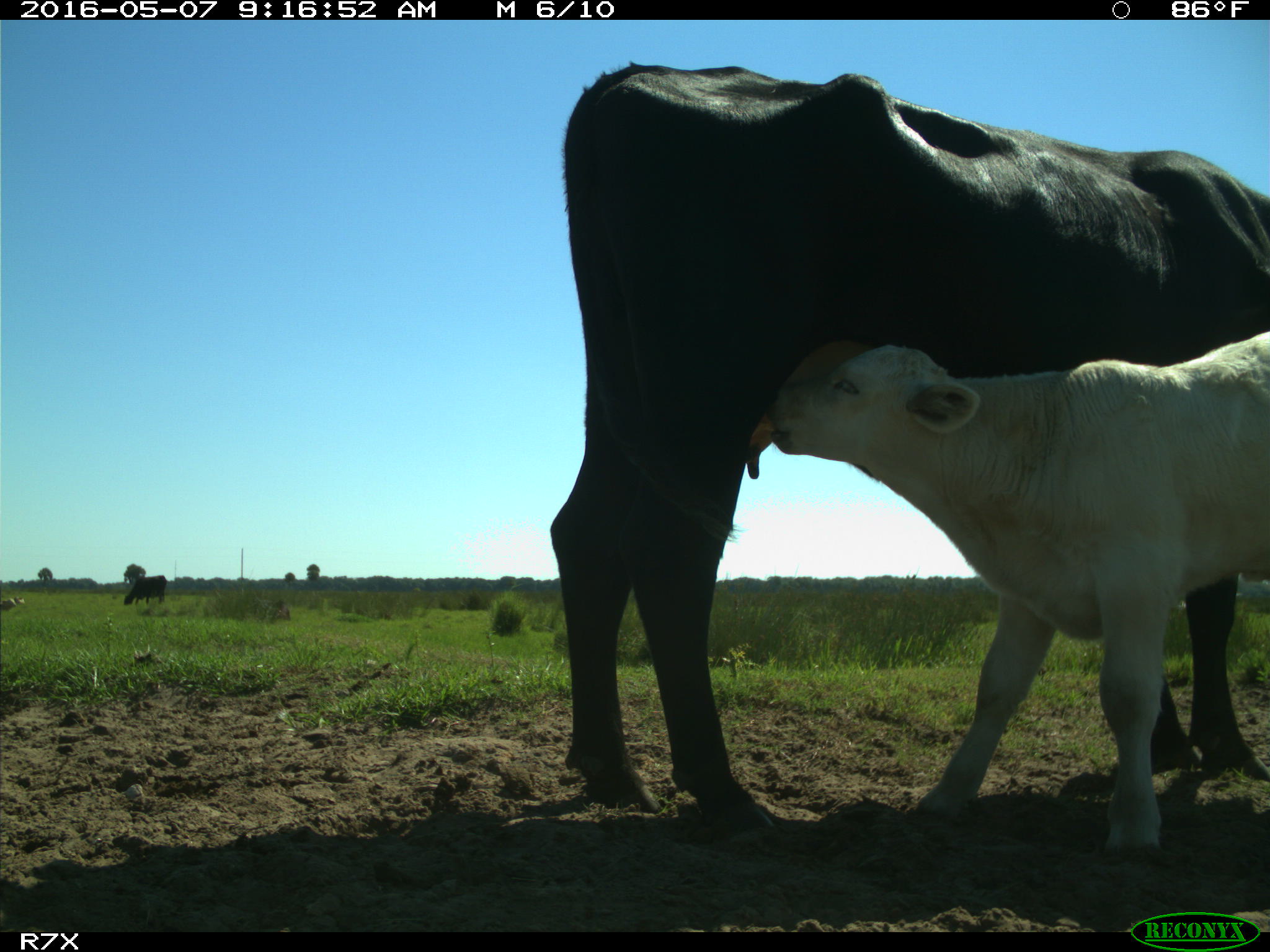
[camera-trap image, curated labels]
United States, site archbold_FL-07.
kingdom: Animalia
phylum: Chordata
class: Mammalia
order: Artiodactyla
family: Bovidae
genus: Bos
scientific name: Bos taurus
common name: domestic cow